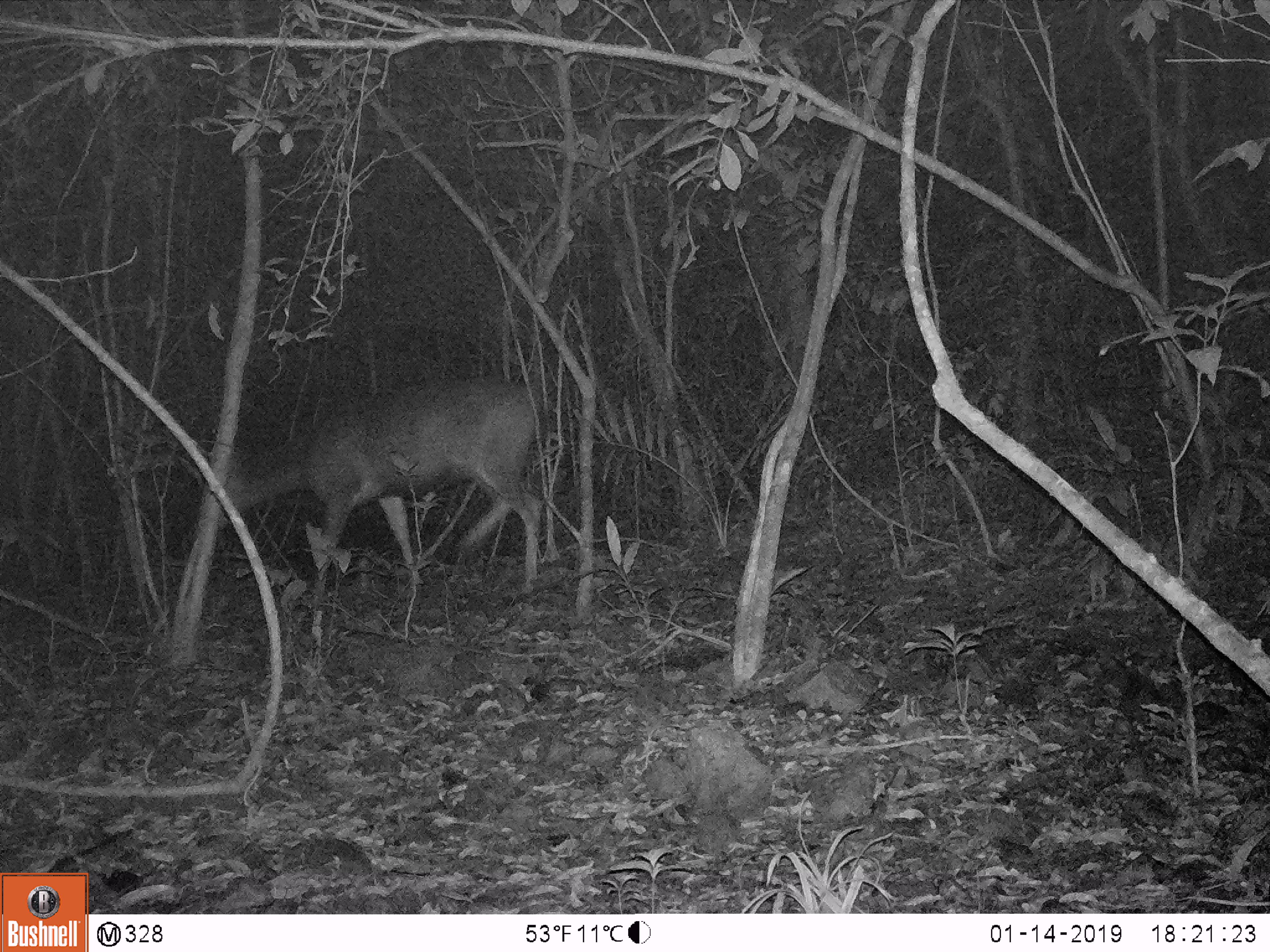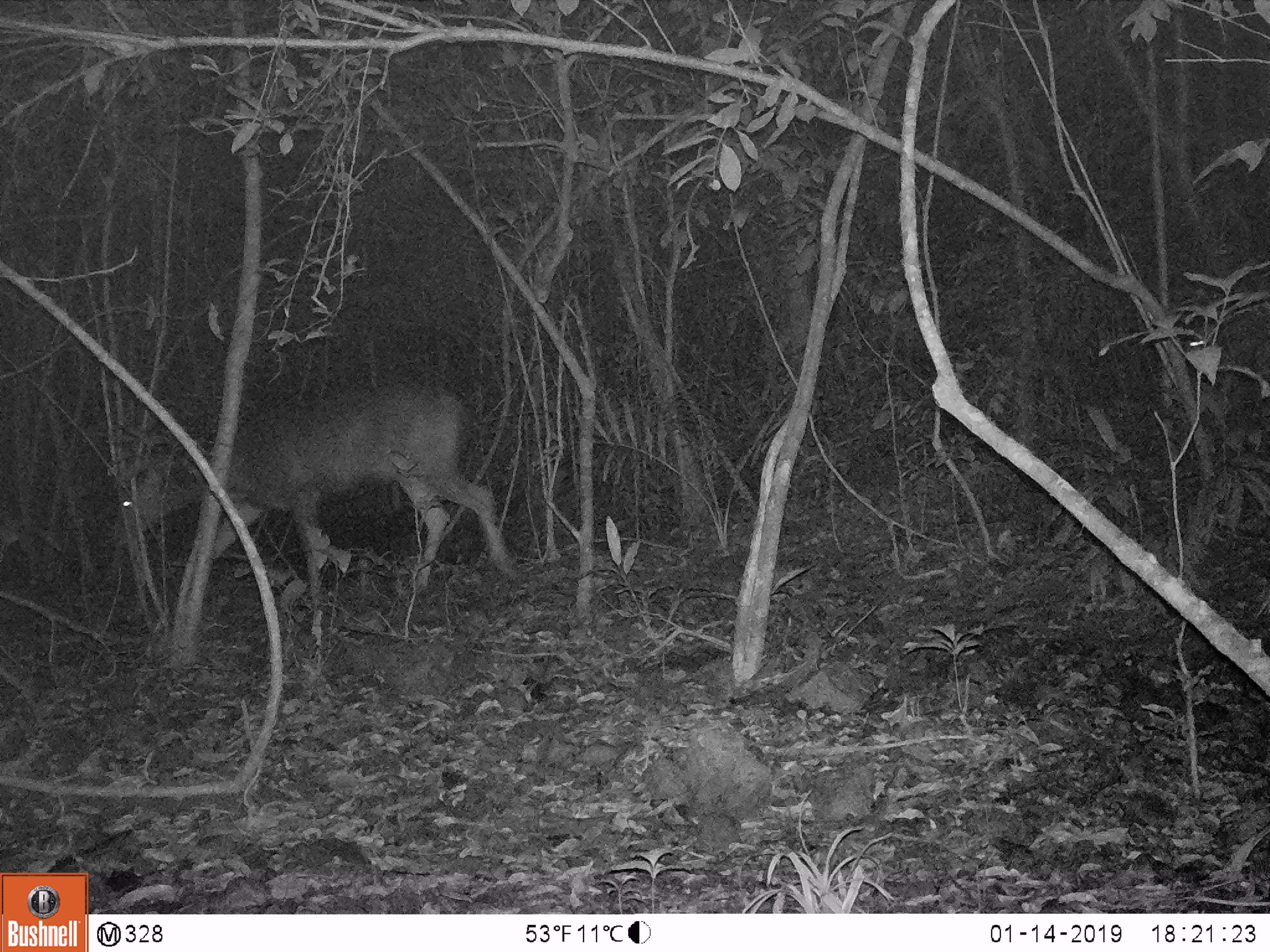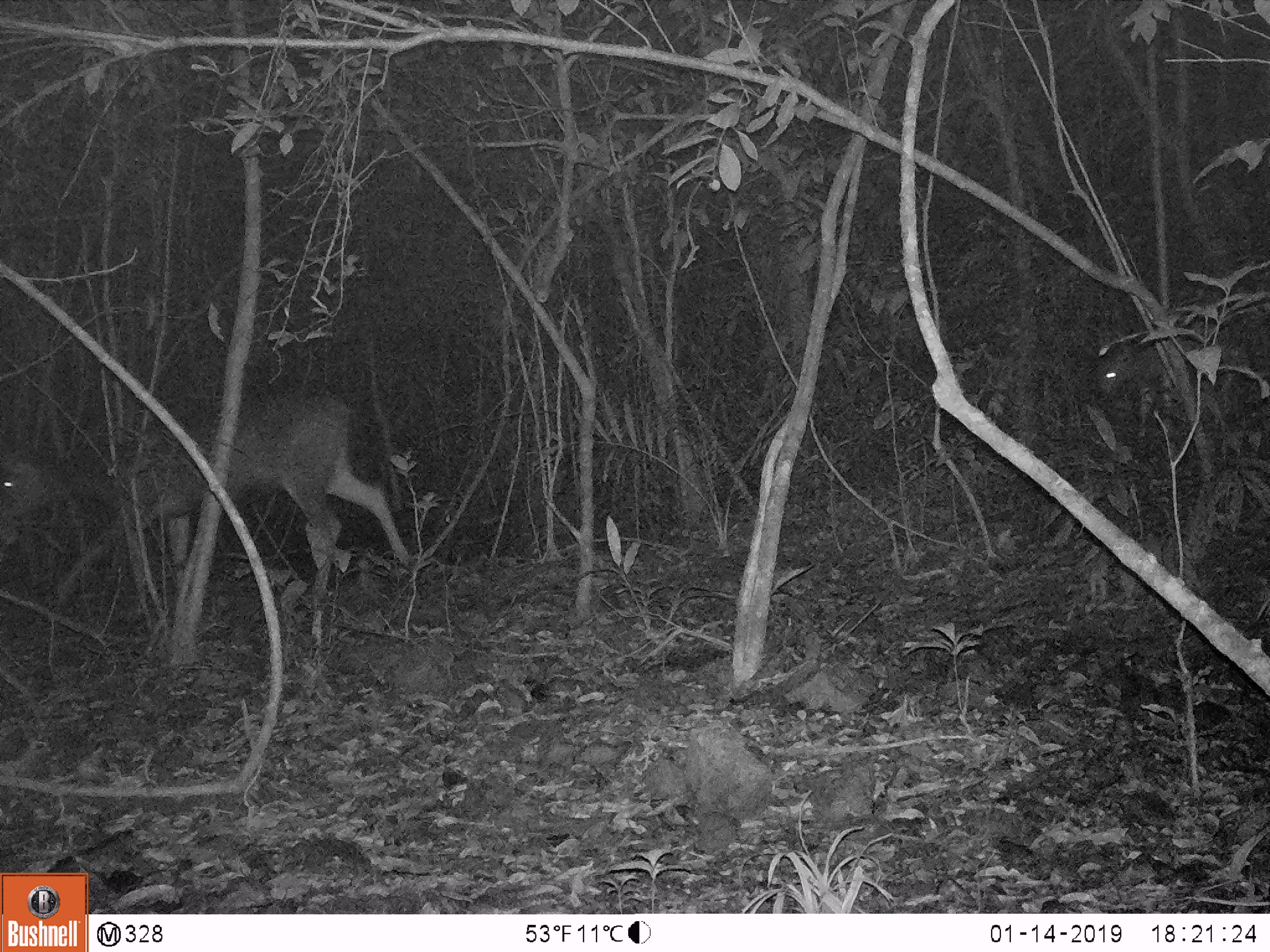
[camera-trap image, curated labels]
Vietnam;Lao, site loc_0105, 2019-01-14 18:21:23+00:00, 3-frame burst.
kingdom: Animalia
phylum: Chordata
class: Mammalia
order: Artiodactyla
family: Cervidae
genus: Rusa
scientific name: Rusa unicolor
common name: sambar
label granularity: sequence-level